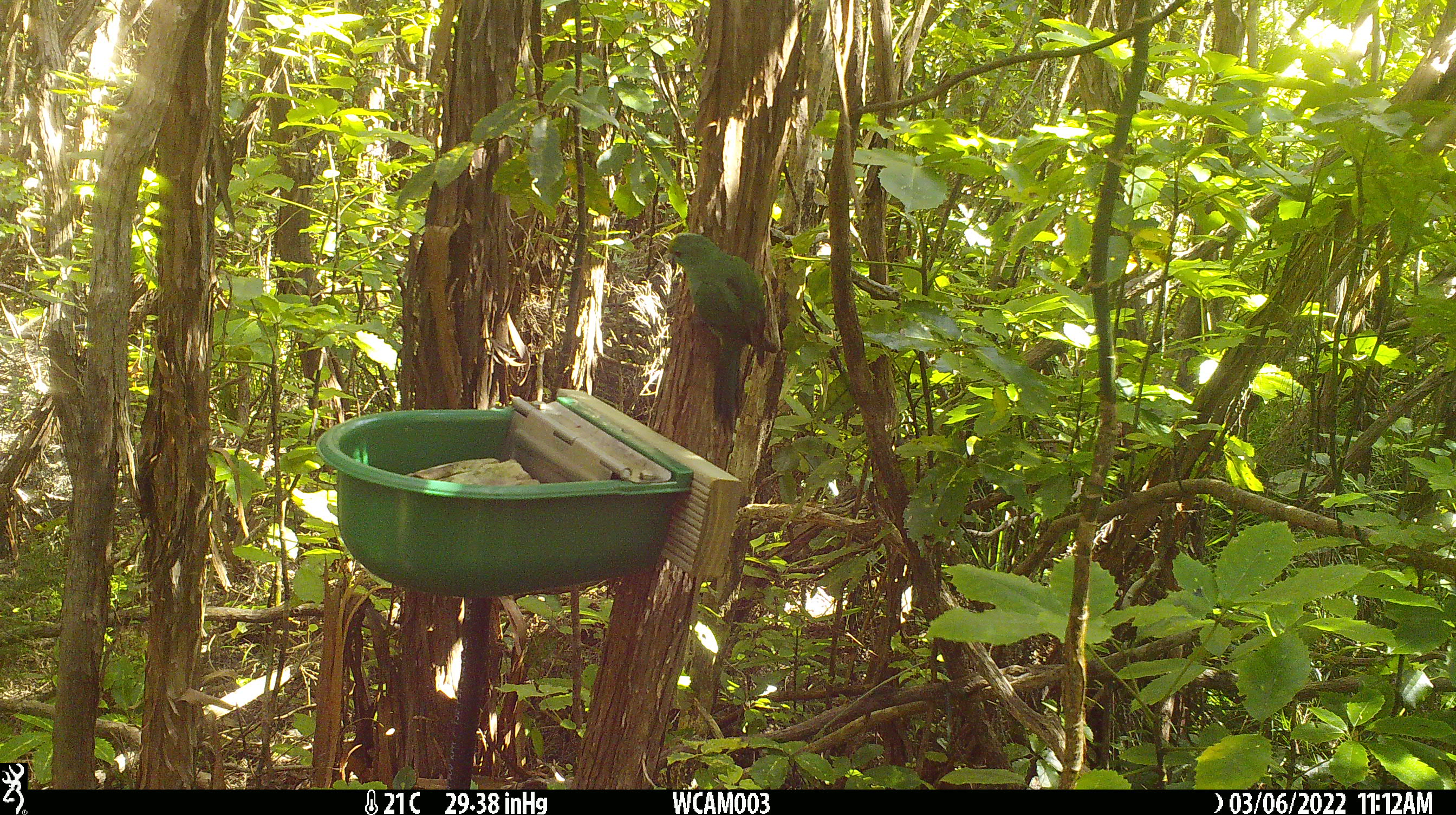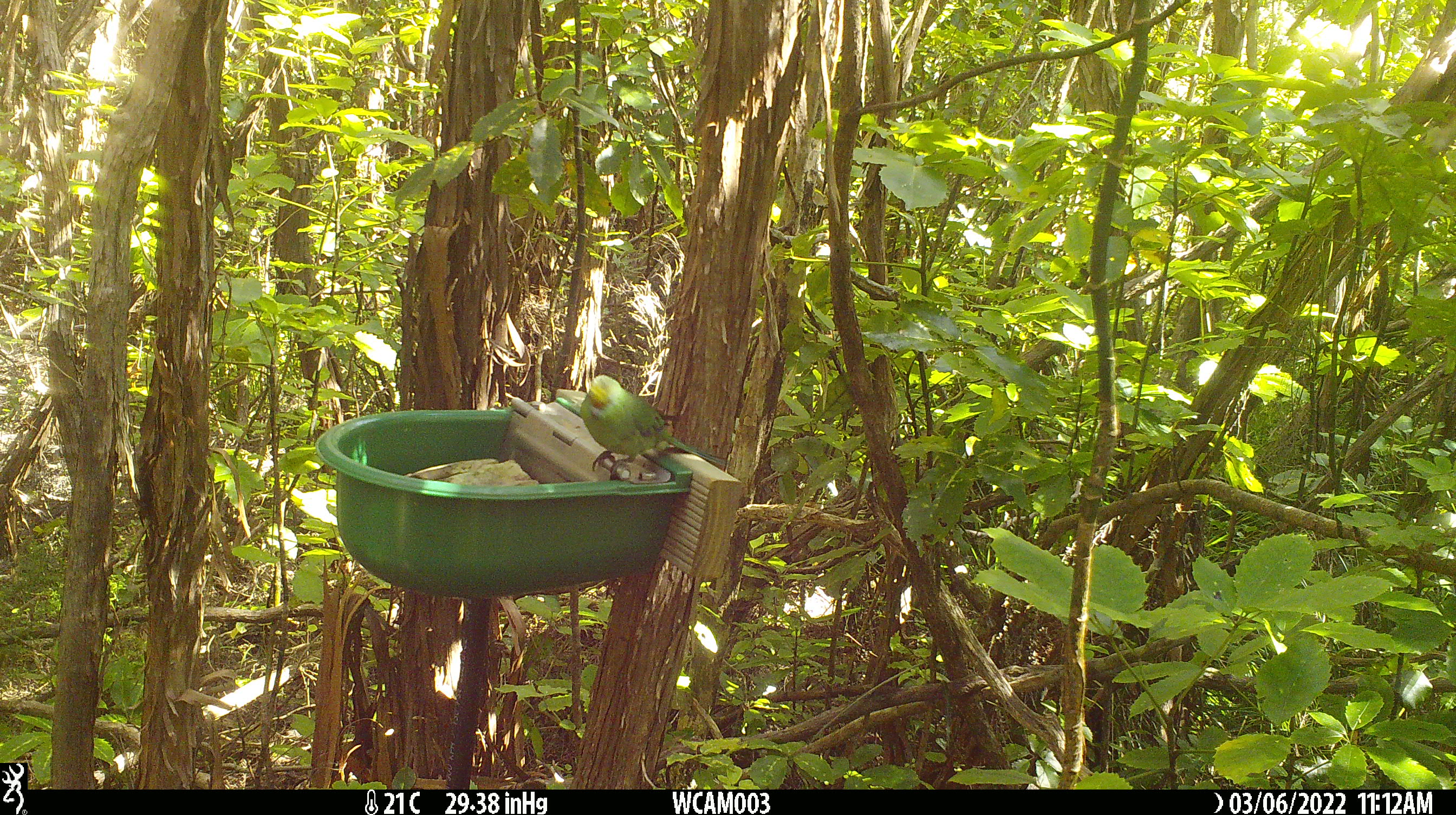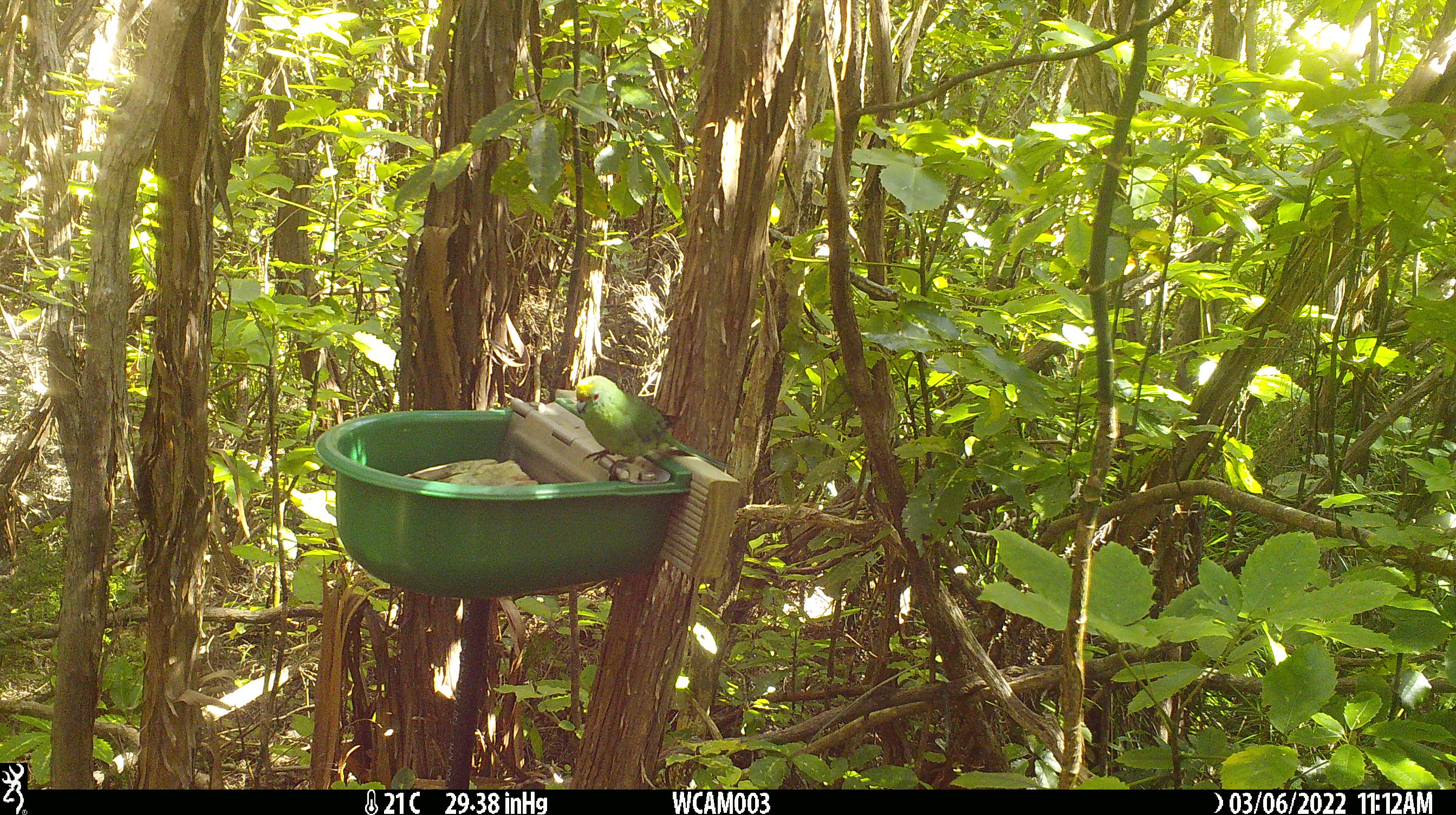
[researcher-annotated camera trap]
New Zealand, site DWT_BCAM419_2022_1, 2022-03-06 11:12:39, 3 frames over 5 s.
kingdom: Animalia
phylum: Chordata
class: Aves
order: Psittaciformes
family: Psittaculidae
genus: Cyanoramphus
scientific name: Cyanoramphus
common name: parakeet